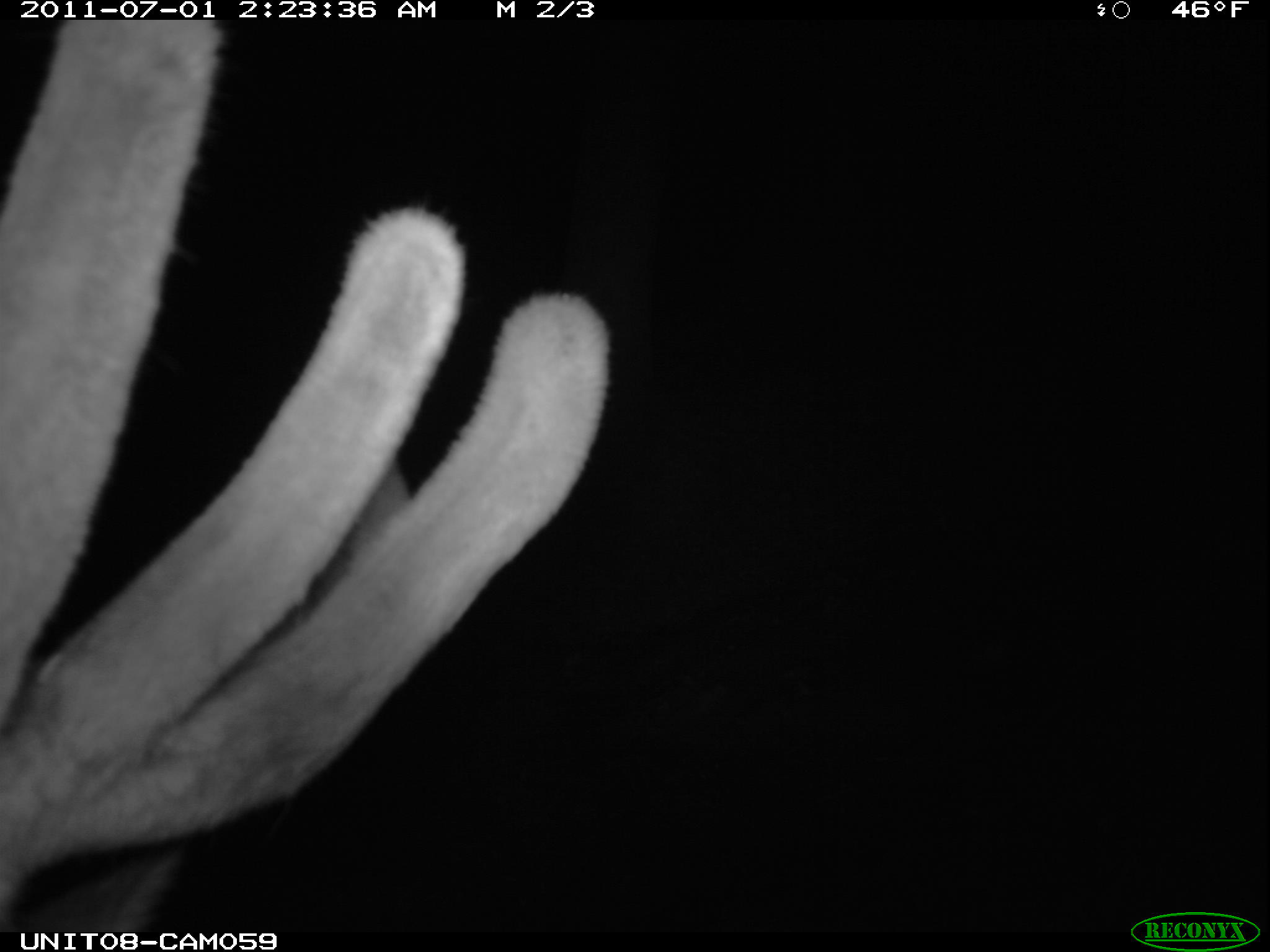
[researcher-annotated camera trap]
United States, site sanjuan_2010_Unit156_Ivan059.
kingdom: Animalia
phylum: Chordata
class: Mammalia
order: Artiodactyla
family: Cervidae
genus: Cervus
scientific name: Cervus elaphus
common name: red deer